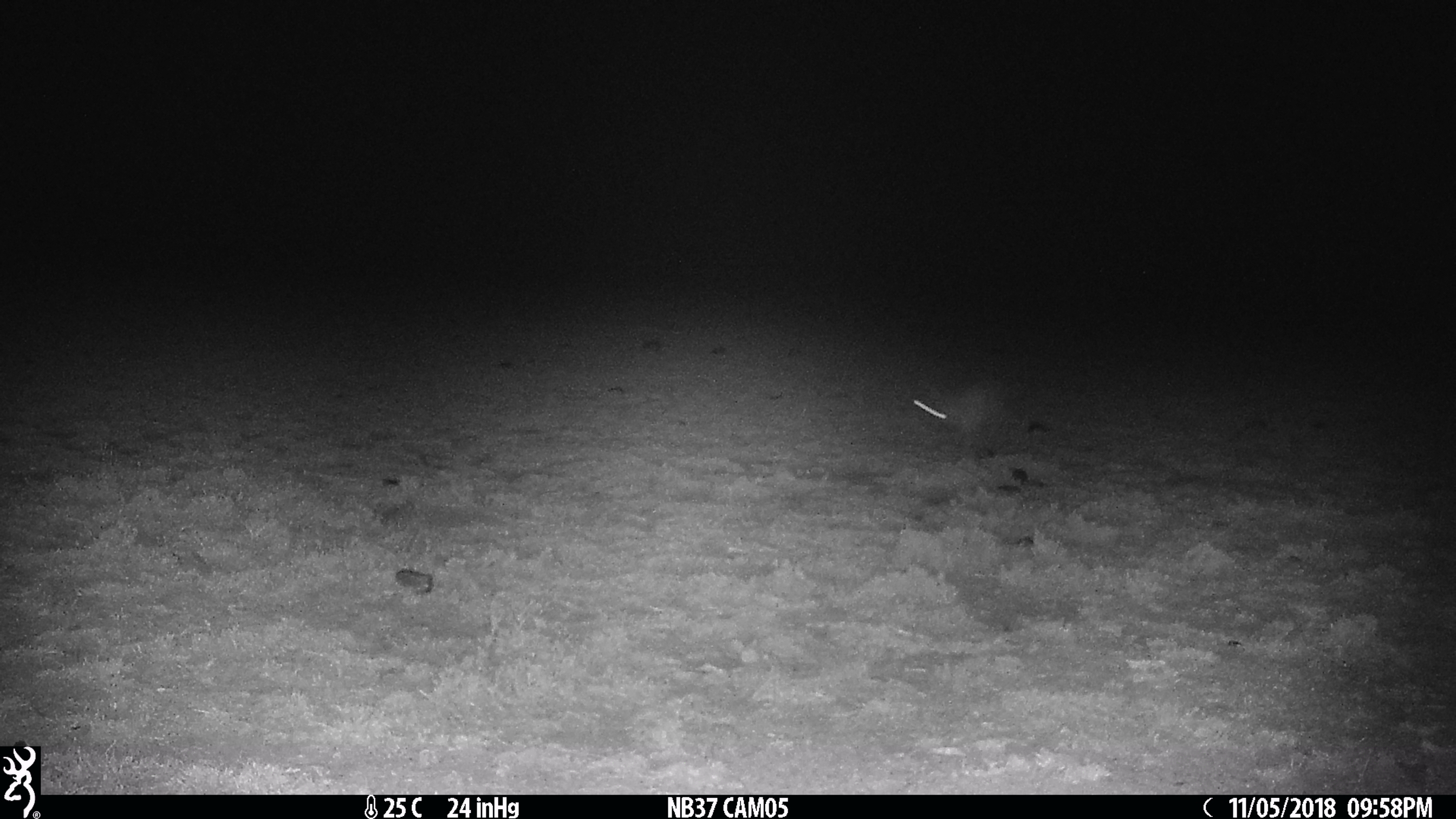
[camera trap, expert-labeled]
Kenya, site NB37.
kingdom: Animalia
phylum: Chordata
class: Mammalia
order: Lagomorpha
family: Leporidae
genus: Lepus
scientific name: Lepus capensis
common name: cape hare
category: hare